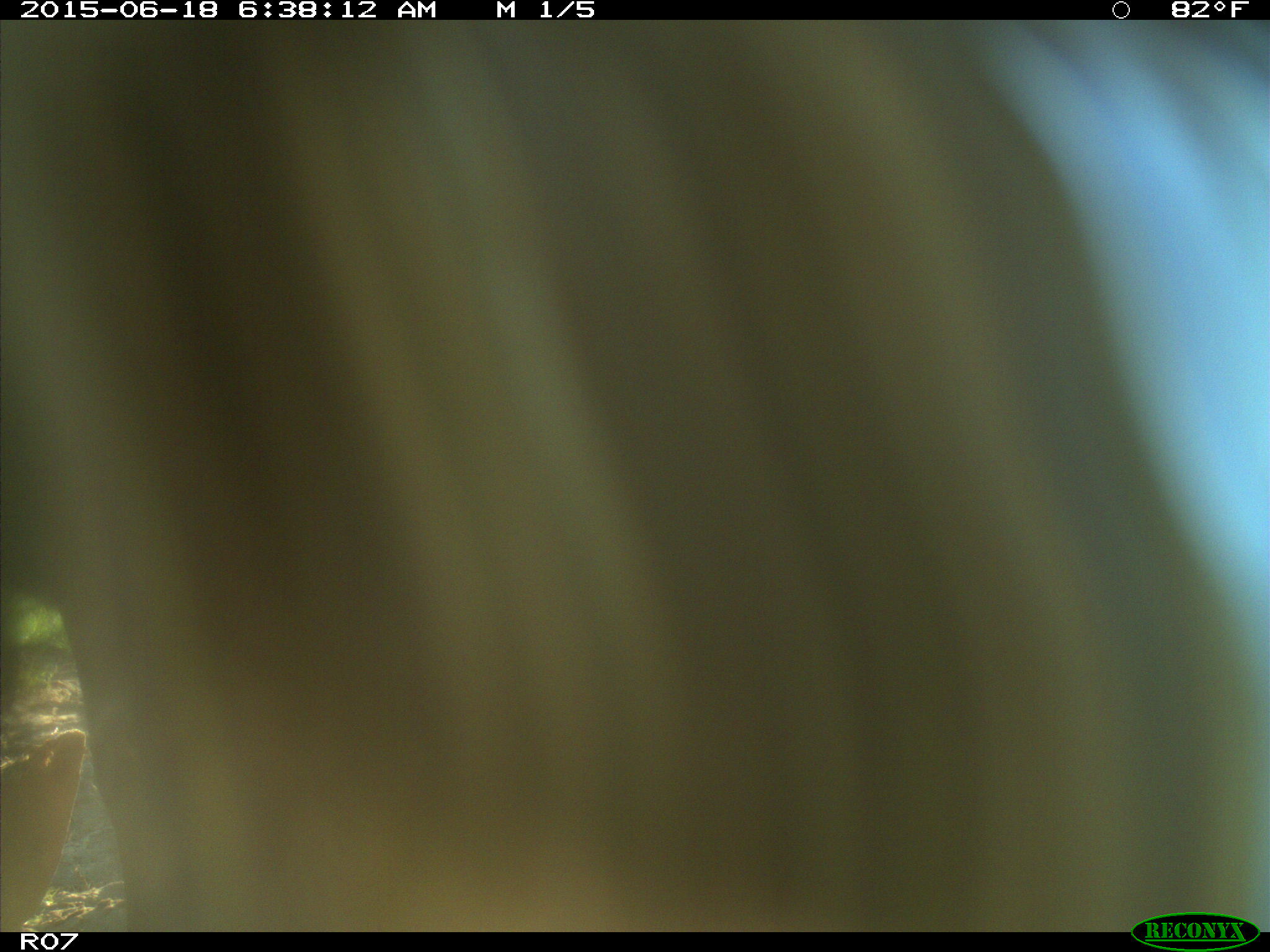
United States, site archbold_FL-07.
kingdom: Animalia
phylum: Chordata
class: Mammalia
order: Artiodactyla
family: Bovidae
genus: Bos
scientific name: Bos taurus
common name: domestic cow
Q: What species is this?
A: Bos taurus (domestic cow).